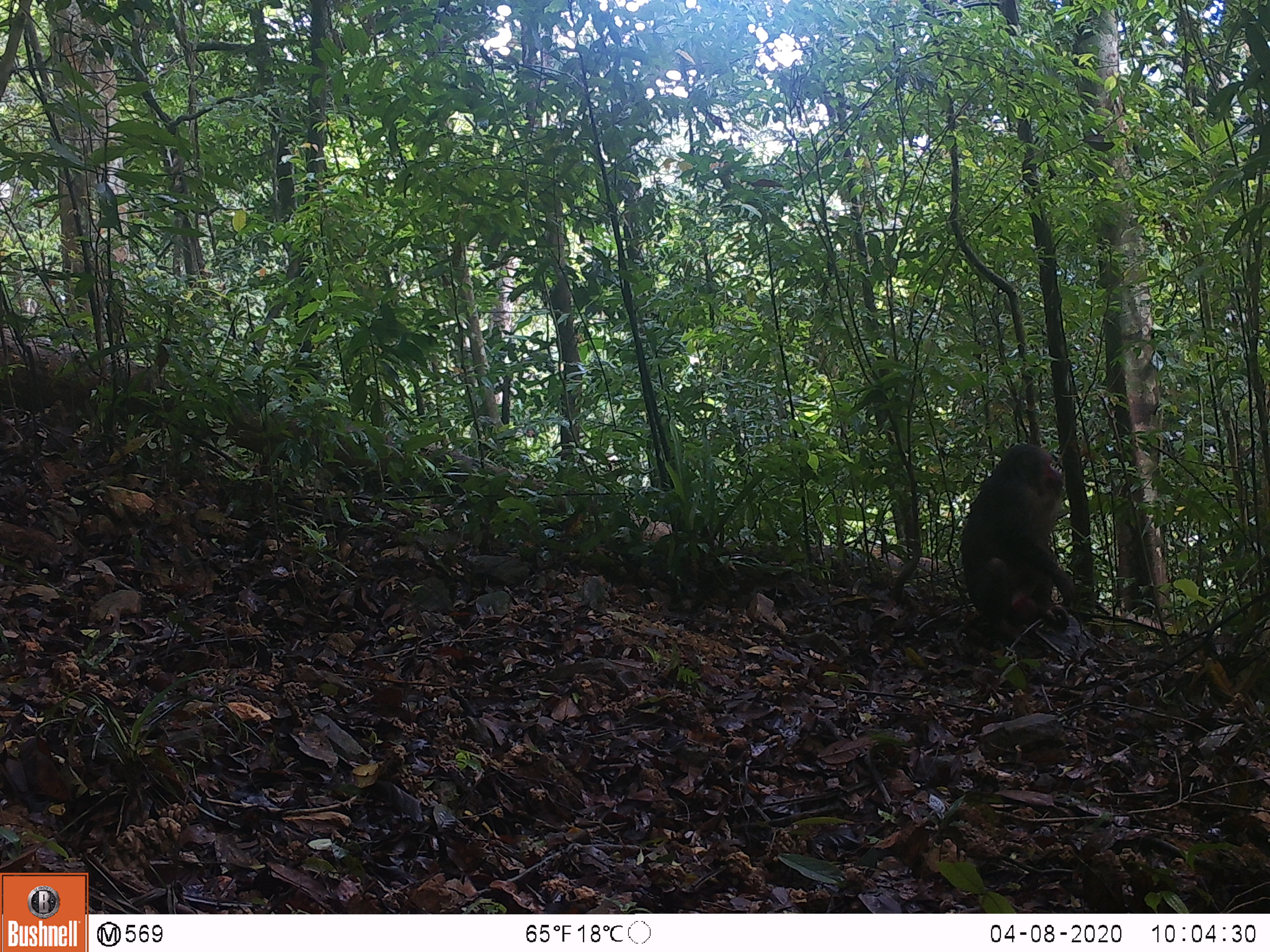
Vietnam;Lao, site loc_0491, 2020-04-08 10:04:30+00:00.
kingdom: Animalia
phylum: Chordata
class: Mammalia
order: Primates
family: Cercopithecidae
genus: Macaca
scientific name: Macaca arctoides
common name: stump-tailed macaque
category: stump tailed macaque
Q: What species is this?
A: Stump tailed macaque (stump-tailed macaque) (Macaca arctoides).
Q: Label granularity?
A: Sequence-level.